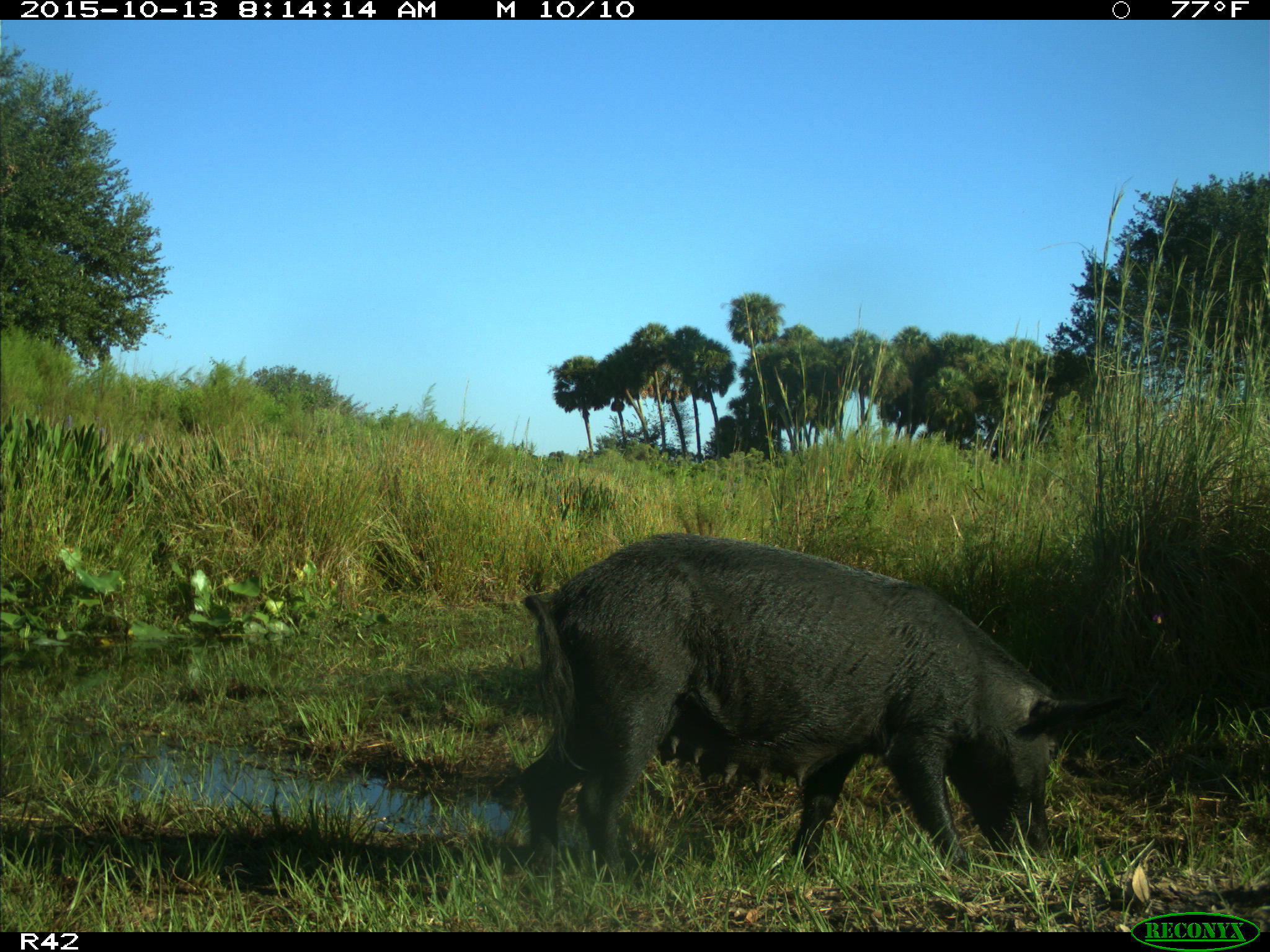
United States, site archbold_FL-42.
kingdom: Animalia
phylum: Chordata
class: Mammalia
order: Artiodactyla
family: Suidae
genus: Sus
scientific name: Sus scrofa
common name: wild boar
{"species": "Sus scrofa (wild boar)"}